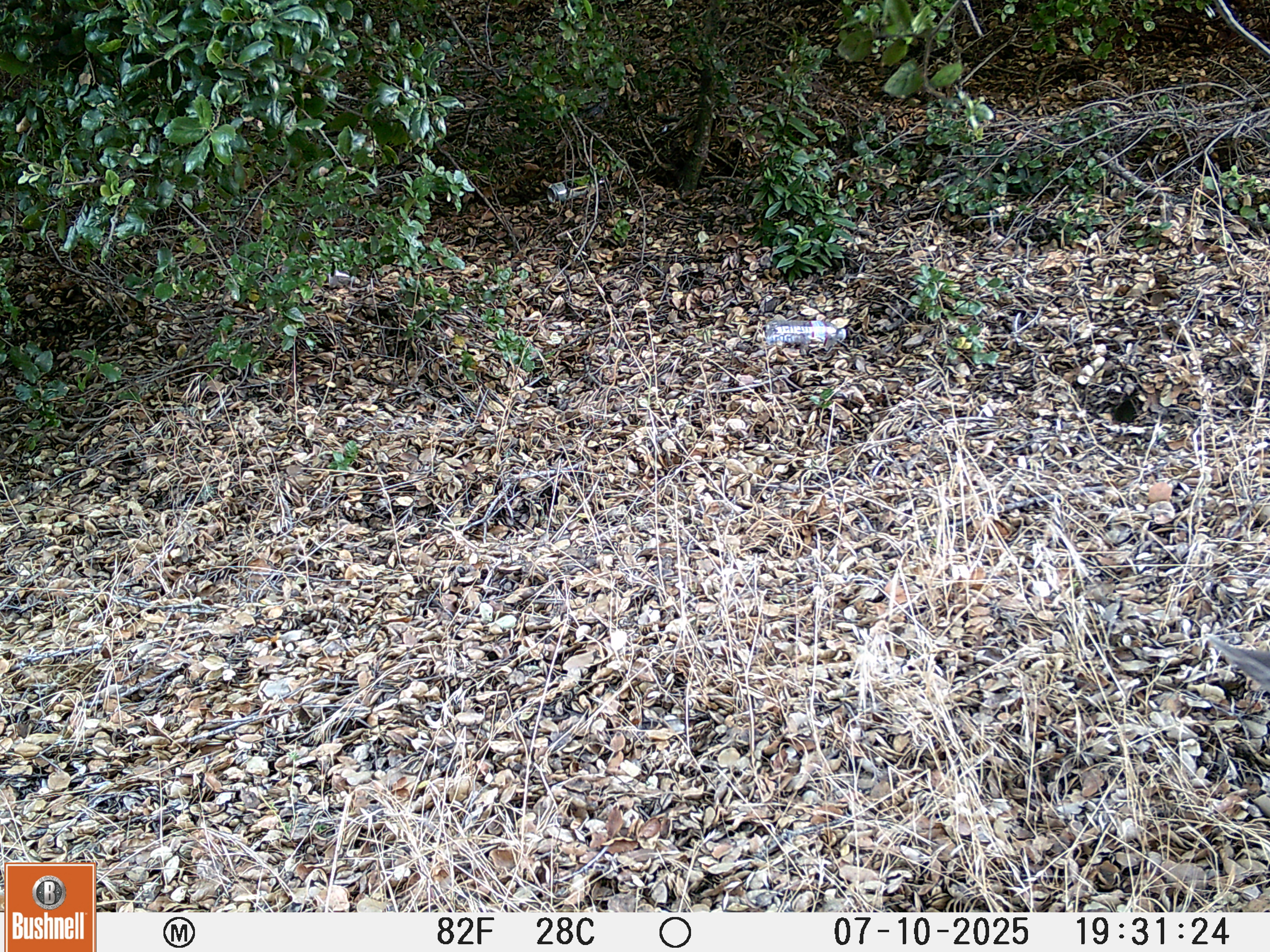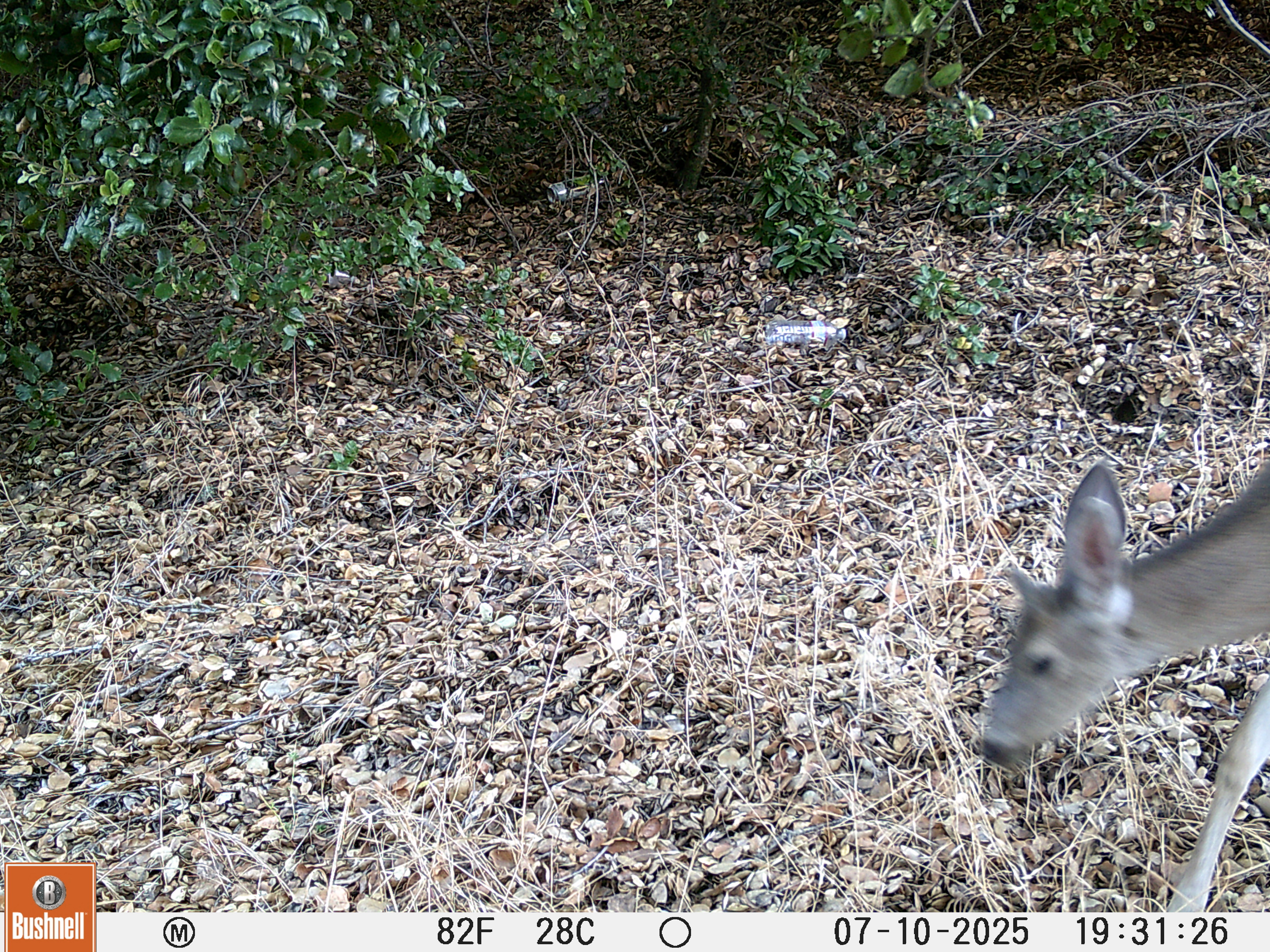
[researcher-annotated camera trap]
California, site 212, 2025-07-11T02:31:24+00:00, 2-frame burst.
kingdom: Animalia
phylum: Chordata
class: Mammalia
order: Artiodactyla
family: Cervidae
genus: Odocoileus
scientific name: Odocoileus hemionus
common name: mule deer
Mule deer (Odocoileus hemionus).